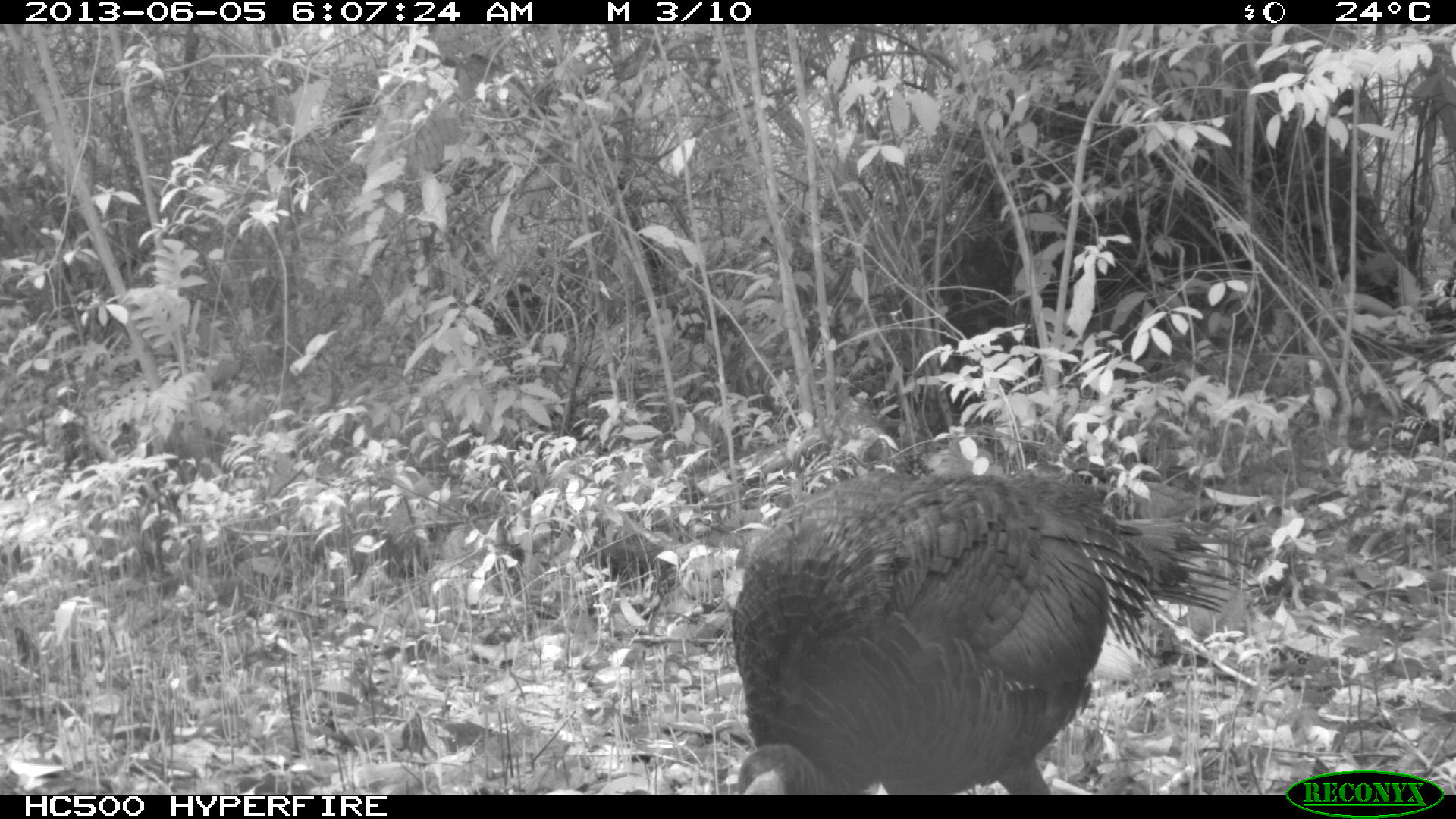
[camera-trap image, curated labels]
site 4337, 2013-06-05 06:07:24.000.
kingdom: Animalia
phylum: Chordata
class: Aves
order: Galliformes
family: Phasianidae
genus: Meleagris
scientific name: Meleagris ocellata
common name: ocellated turkey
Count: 1.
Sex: female.